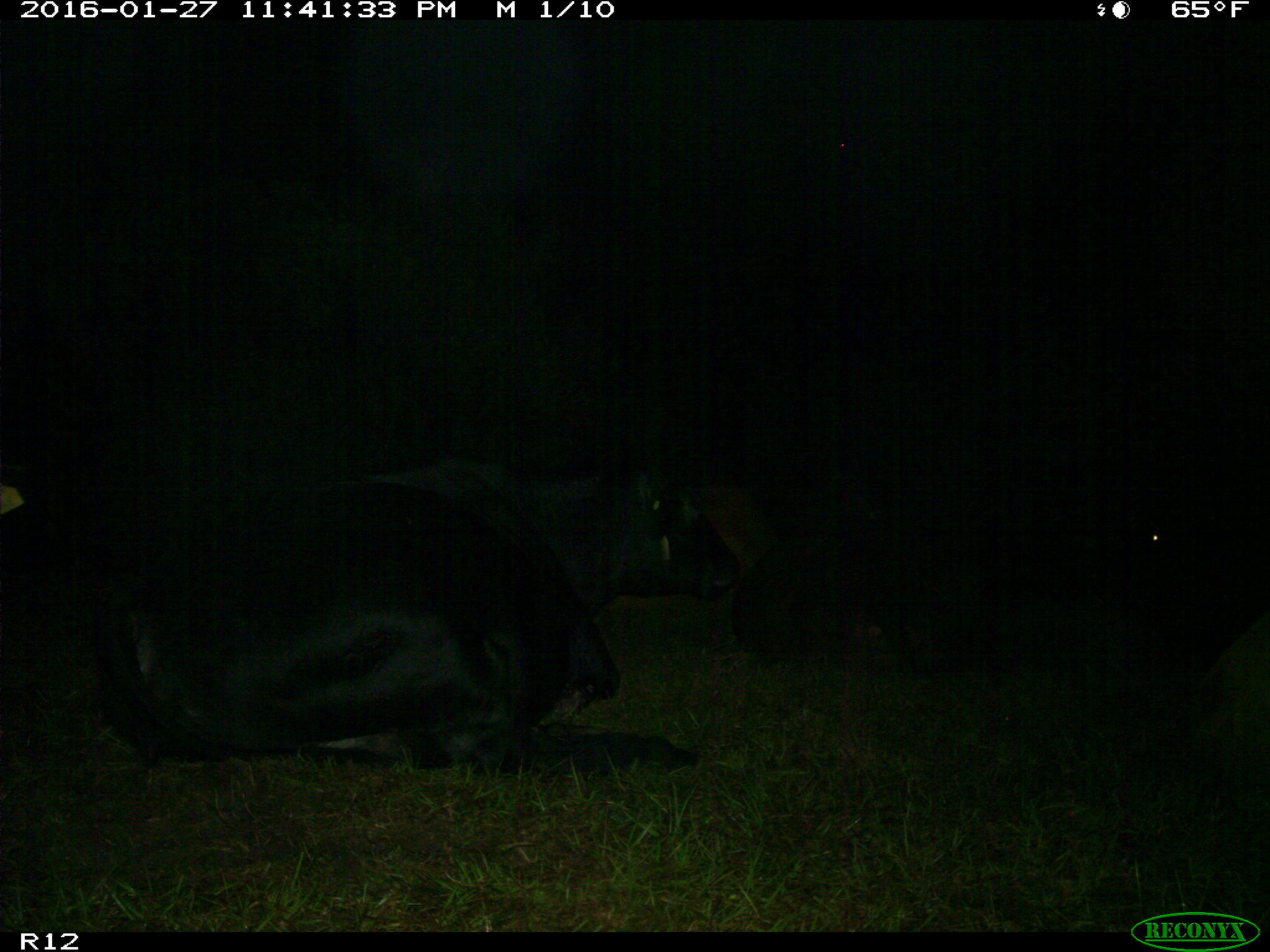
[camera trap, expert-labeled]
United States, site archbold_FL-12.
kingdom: Animalia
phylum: Chordata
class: Mammalia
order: Artiodactyla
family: Bovidae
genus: Bos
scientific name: Bos taurus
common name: domestic cow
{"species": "Bos taurus (domestic cow)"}